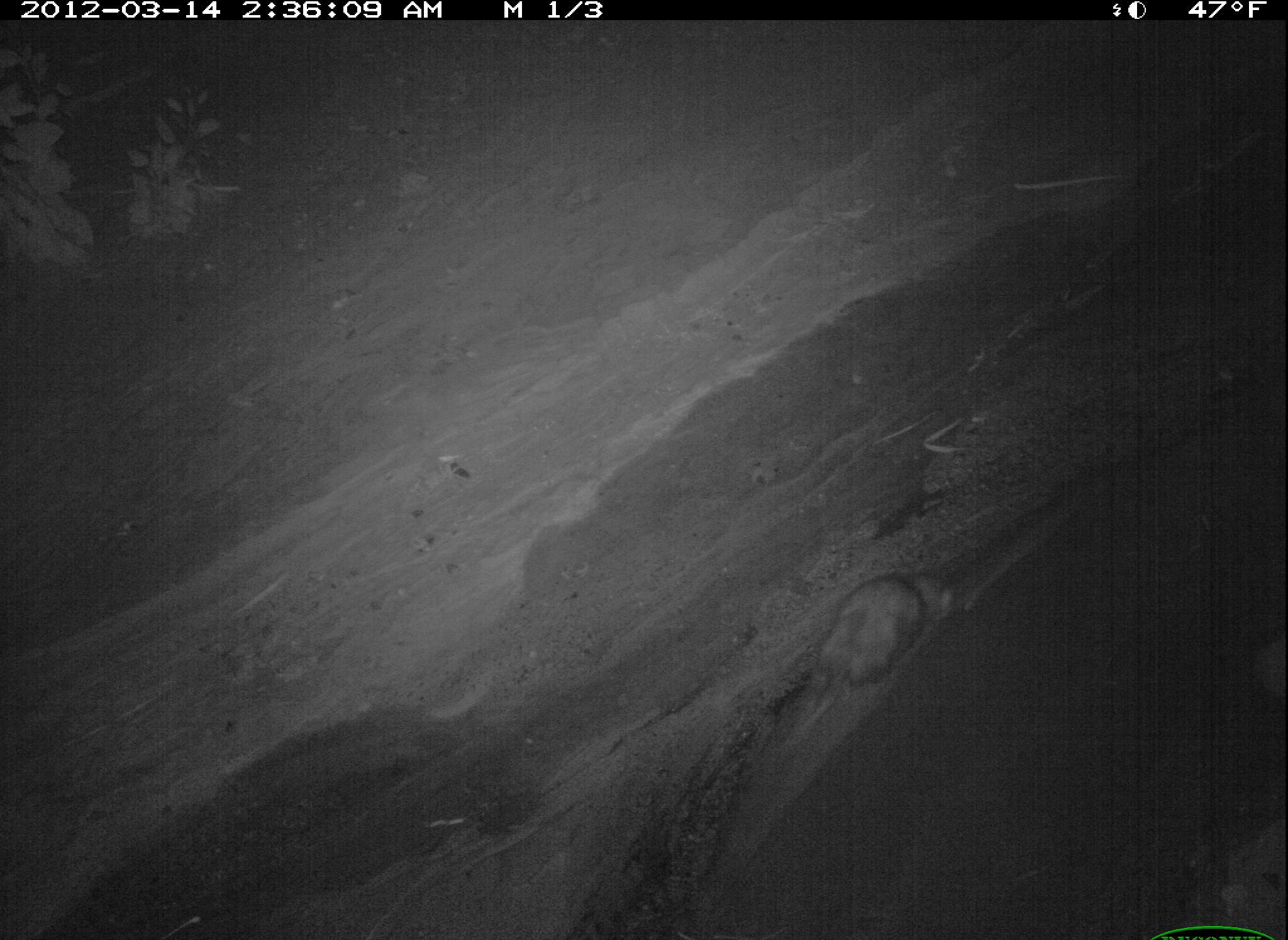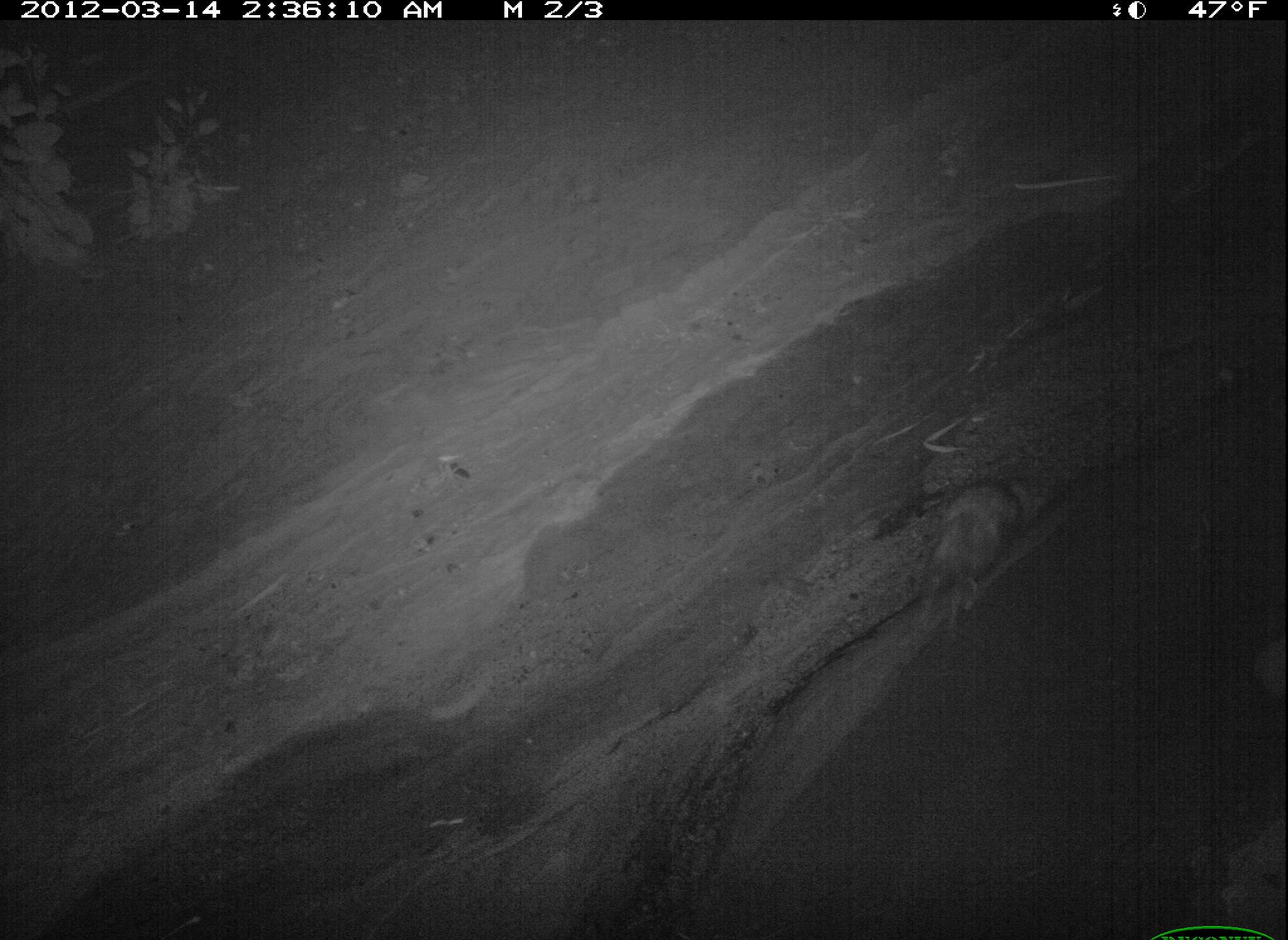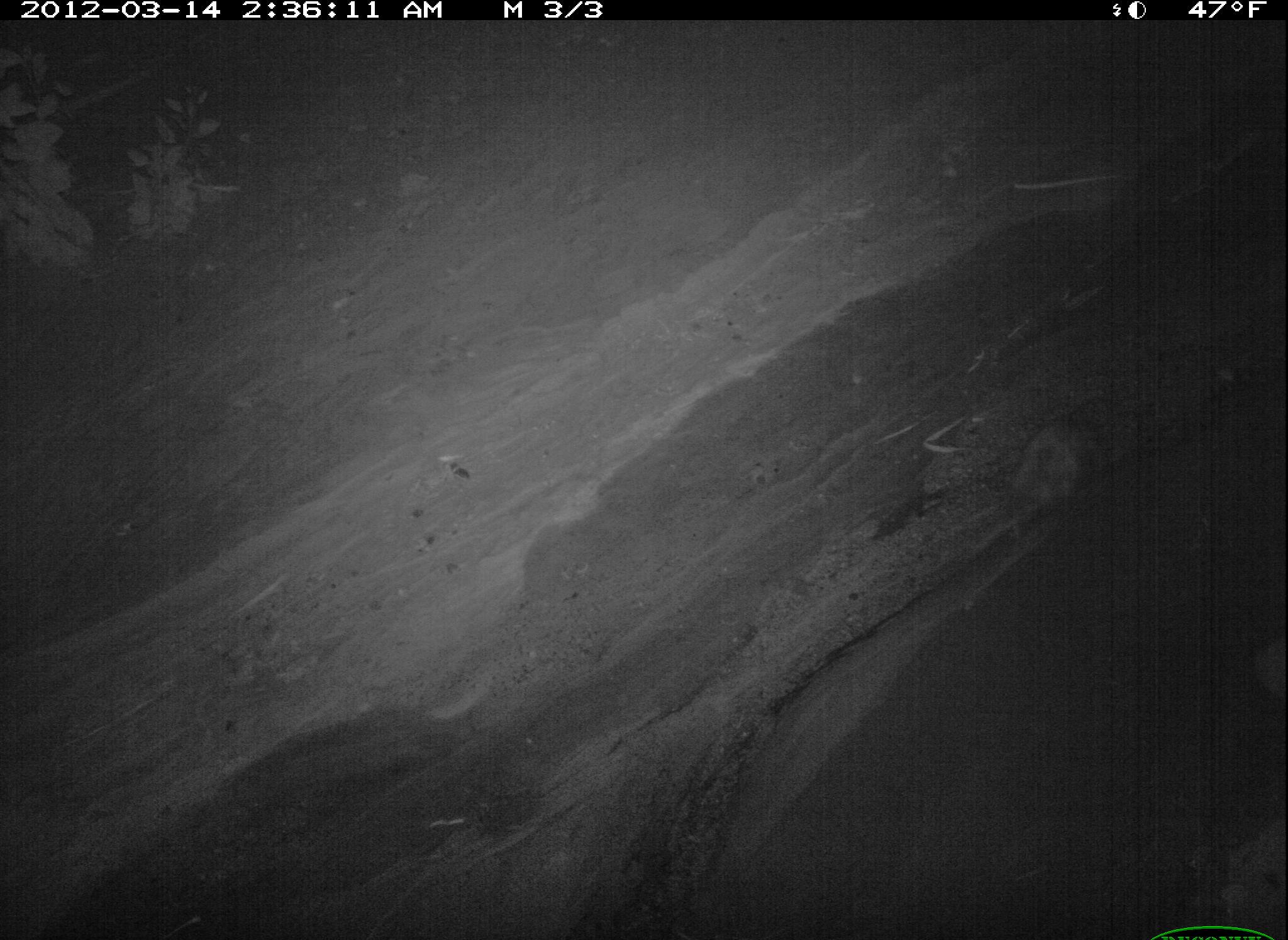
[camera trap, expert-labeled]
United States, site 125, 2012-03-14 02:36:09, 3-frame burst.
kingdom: Animalia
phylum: Chordata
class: Mammalia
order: Didelphimorphia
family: Didelphidae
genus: Didelphis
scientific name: Didelphis virginiana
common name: virginia opossum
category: opossum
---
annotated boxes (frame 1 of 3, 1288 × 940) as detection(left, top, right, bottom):
opossum: detection(794, 566, 937, 747)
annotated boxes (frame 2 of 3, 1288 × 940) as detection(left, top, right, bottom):
opossum: detection(902, 470, 1040, 650)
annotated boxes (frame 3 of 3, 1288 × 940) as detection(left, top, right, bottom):
opossum: detection(996, 403, 1103, 555)